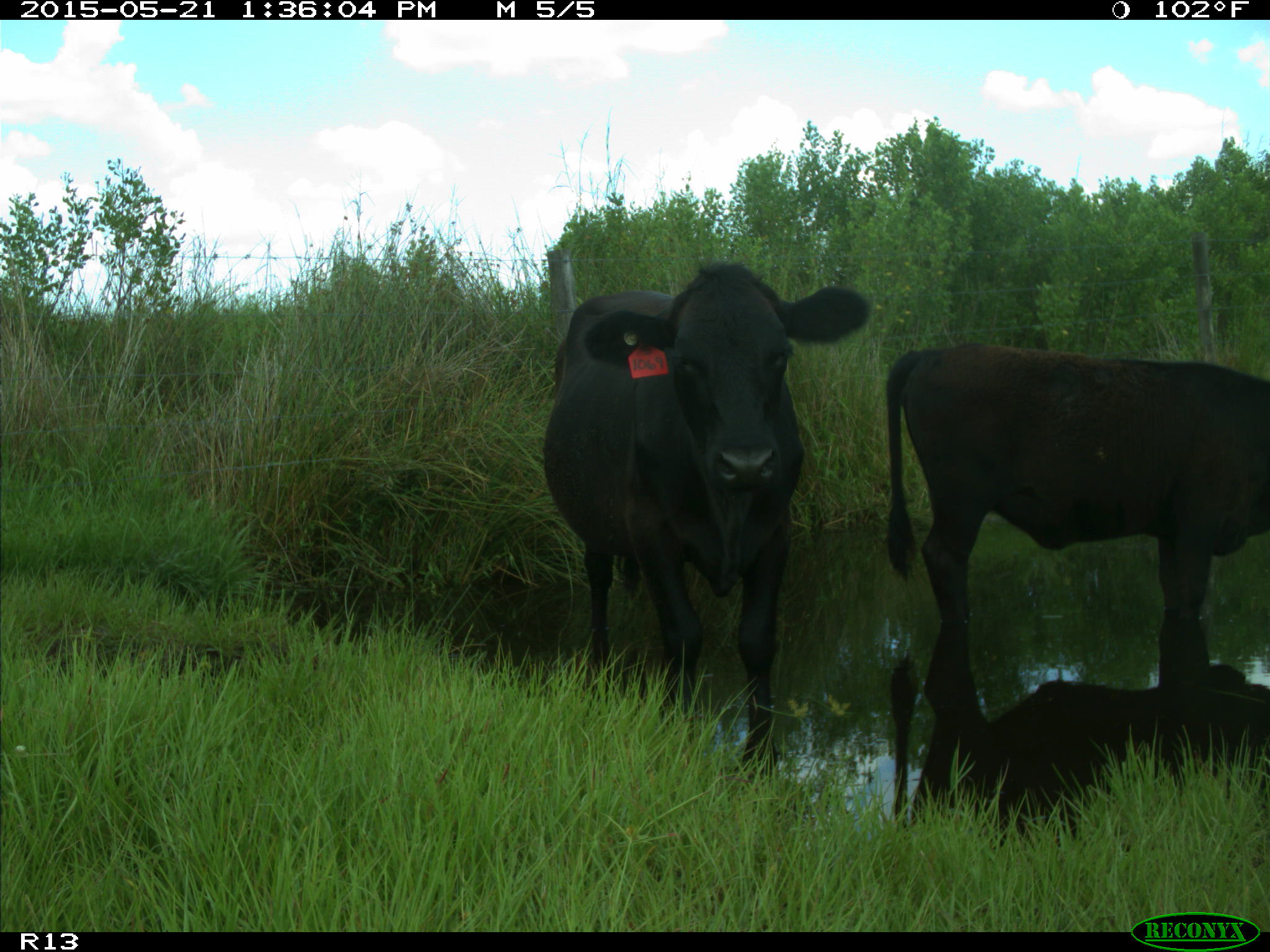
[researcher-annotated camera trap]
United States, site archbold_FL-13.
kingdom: Animalia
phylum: Chordata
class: Mammalia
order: Artiodactyla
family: Bovidae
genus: Bos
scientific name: Bos taurus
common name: domestic cow